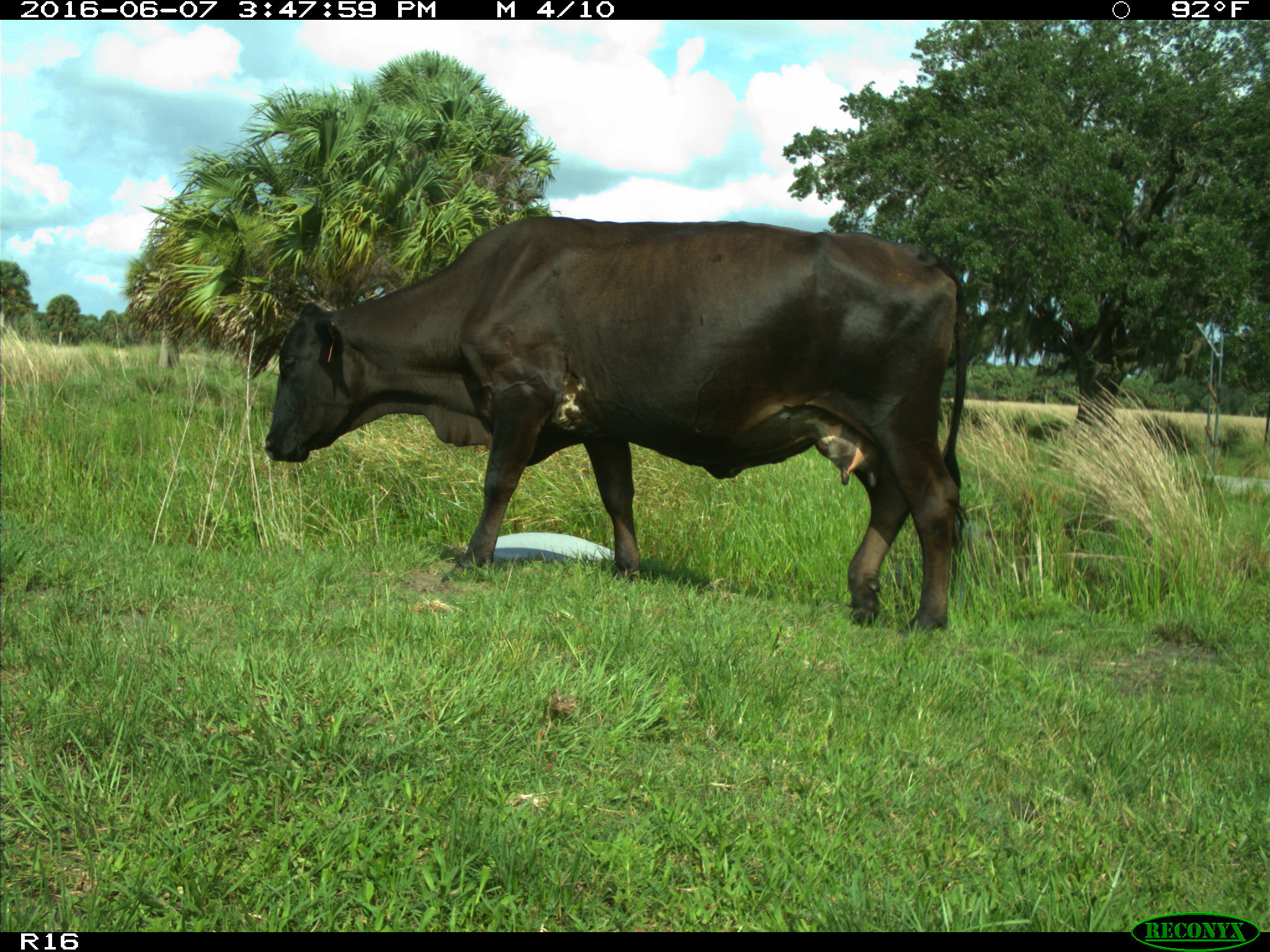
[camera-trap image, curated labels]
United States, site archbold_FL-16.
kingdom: Animalia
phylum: Chordata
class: Mammalia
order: Artiodactyla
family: Bovidae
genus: Bos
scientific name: Bos taurus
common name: domestic cow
Bos taurus (domestic cow).